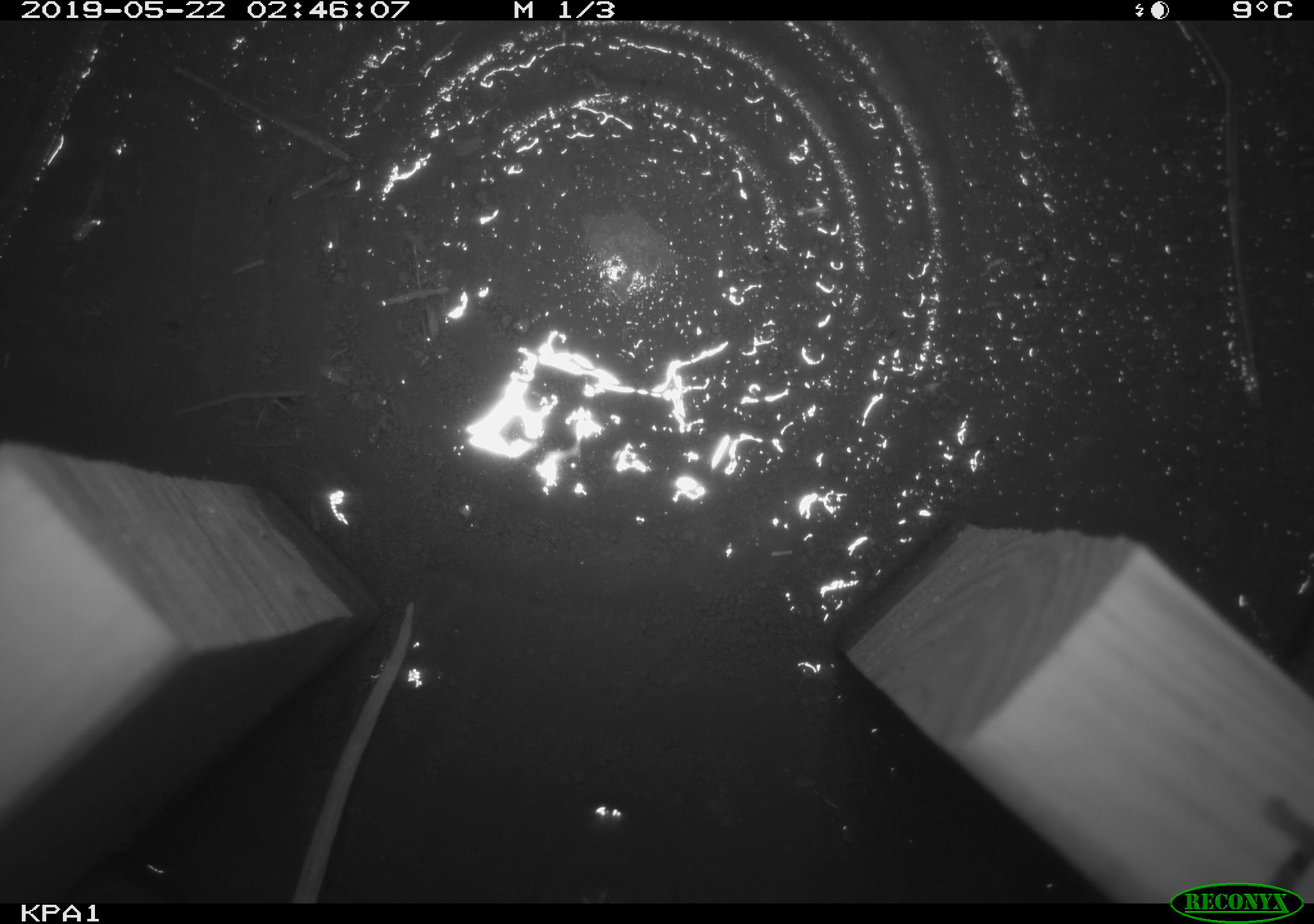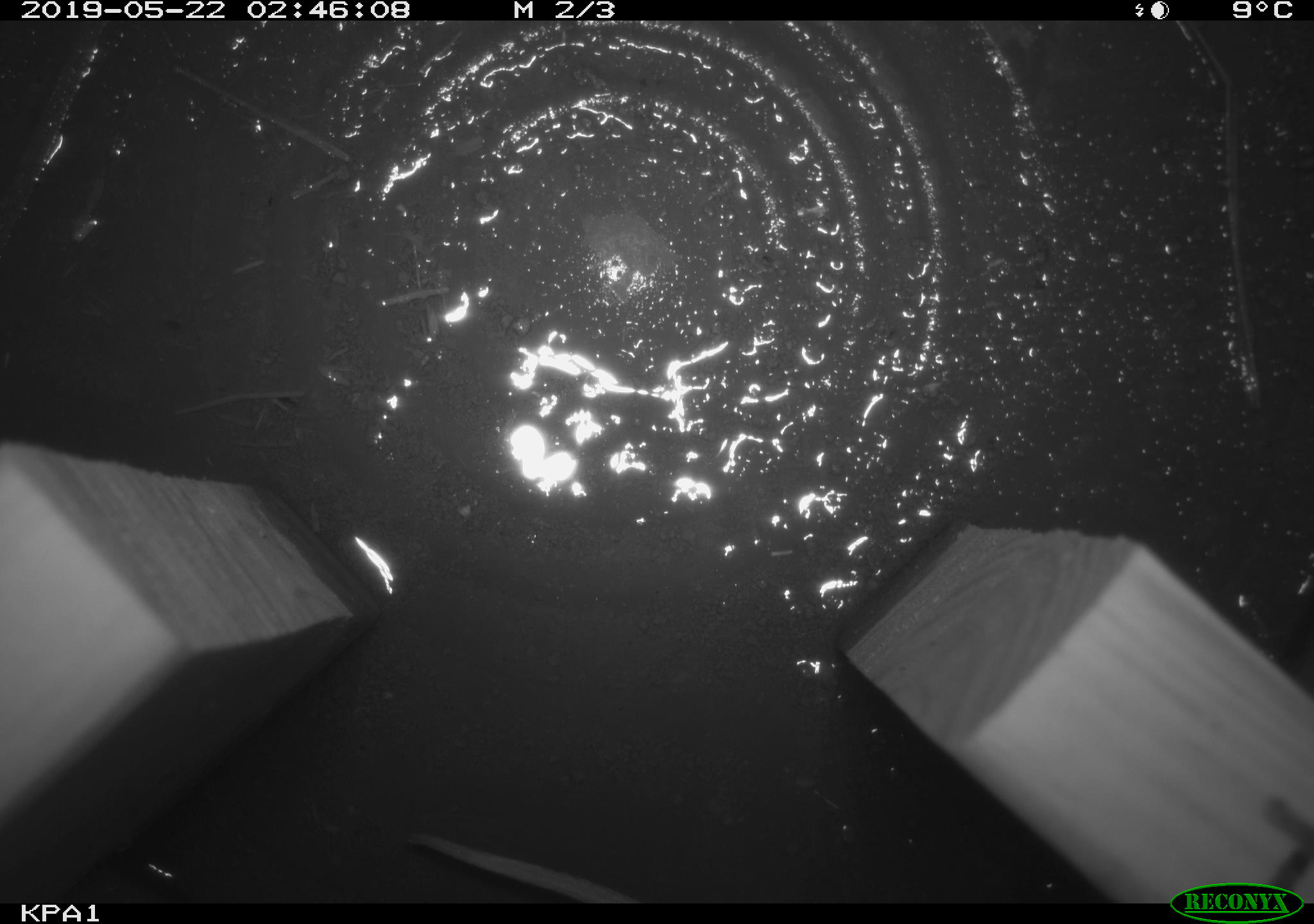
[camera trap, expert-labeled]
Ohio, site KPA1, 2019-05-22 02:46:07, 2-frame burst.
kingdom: Animalia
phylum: Chordata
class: Mammalia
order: Rodentia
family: Cricetidae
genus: Peromyscus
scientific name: Peromyscus leucopus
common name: white-footed mouse